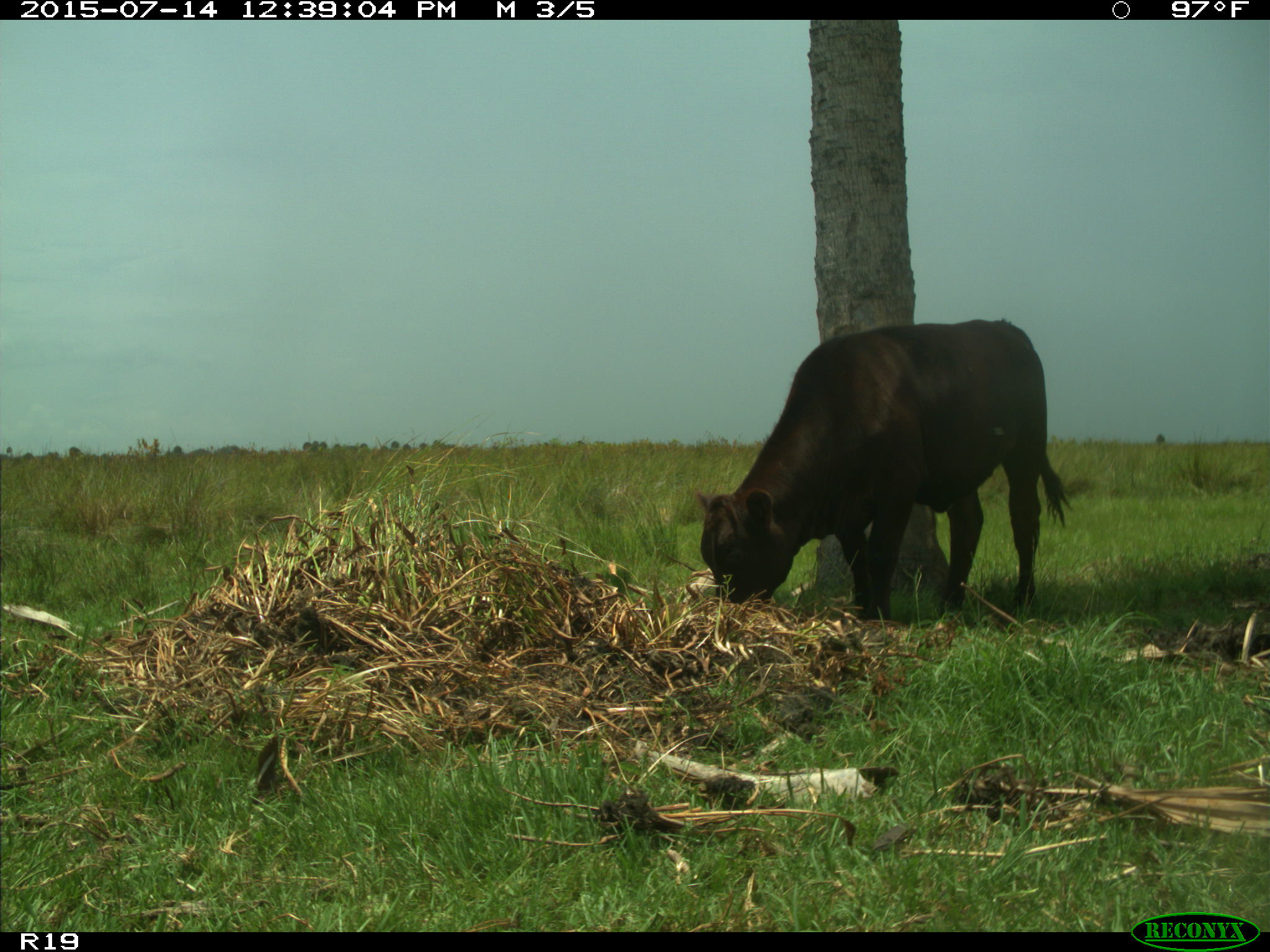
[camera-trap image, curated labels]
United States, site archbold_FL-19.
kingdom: Animalia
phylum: Chordata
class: Mammalia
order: Artiodactyla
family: Bovidae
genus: Bos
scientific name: Bos taurus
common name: domestic cow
Bos taurus (domestic cow).